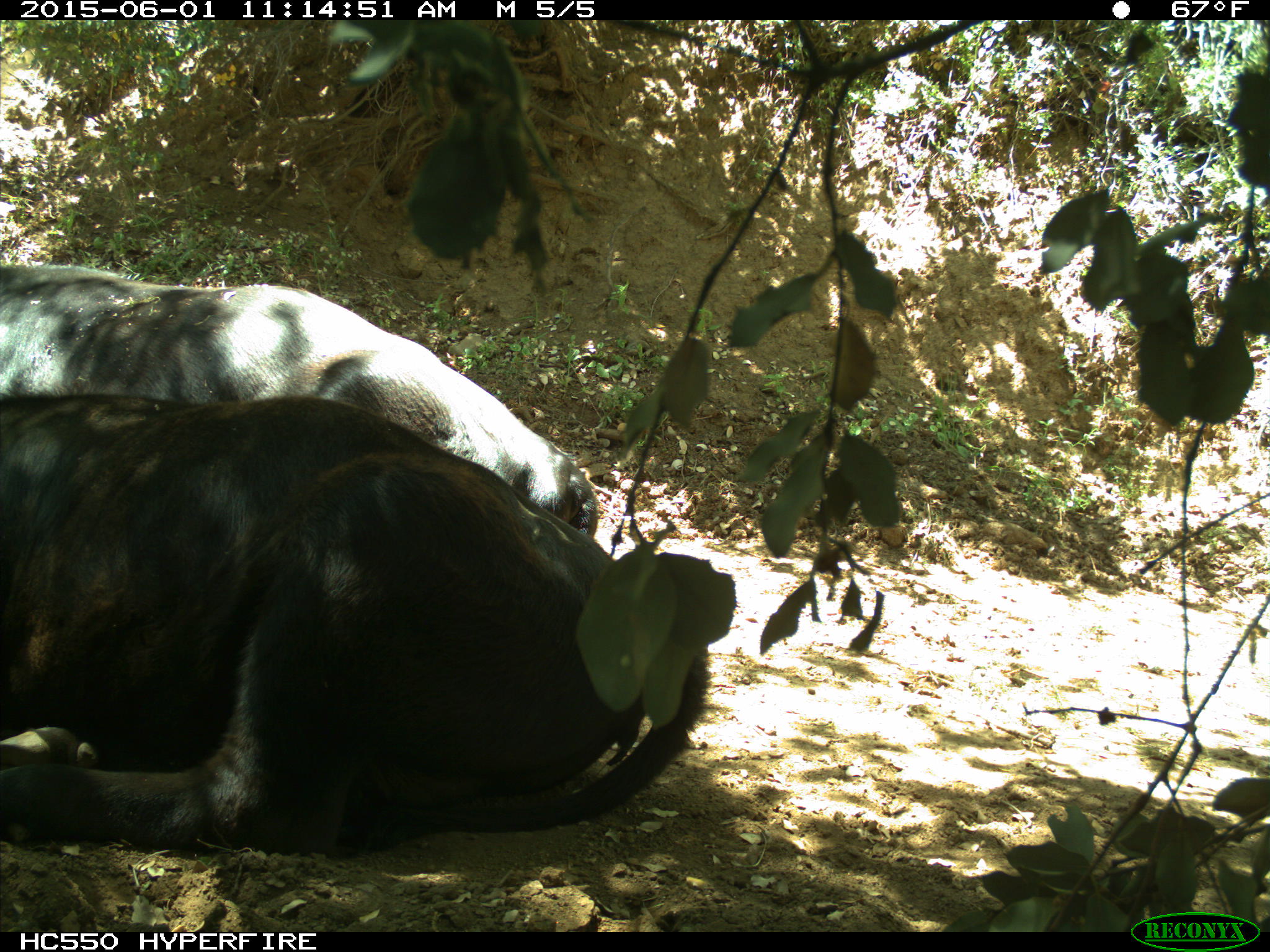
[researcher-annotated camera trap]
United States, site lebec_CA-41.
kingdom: Animalia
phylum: Chordata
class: Mammalia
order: Artiodactyla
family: Bovidae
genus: Bos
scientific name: Bos taurus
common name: domestic cow